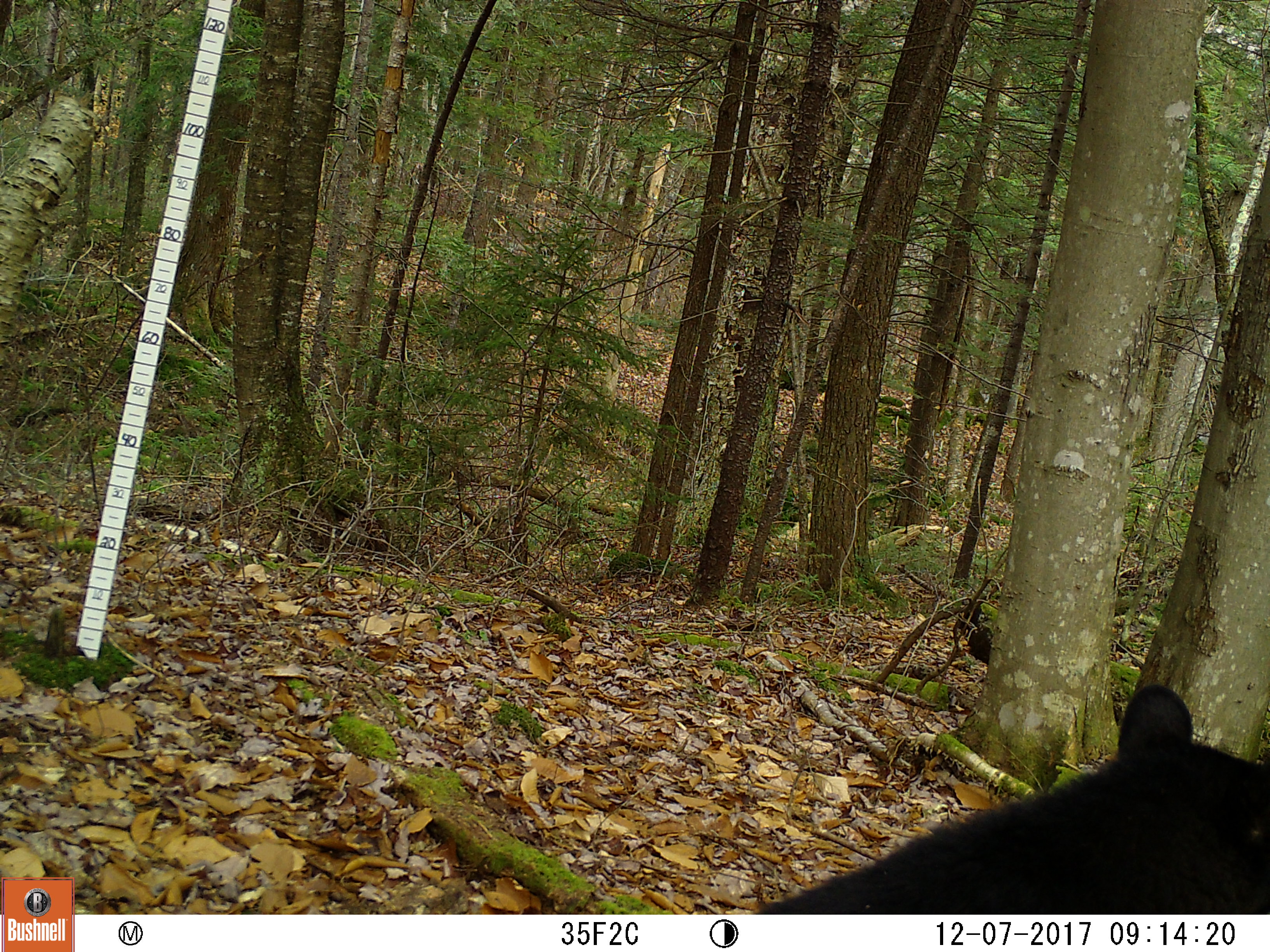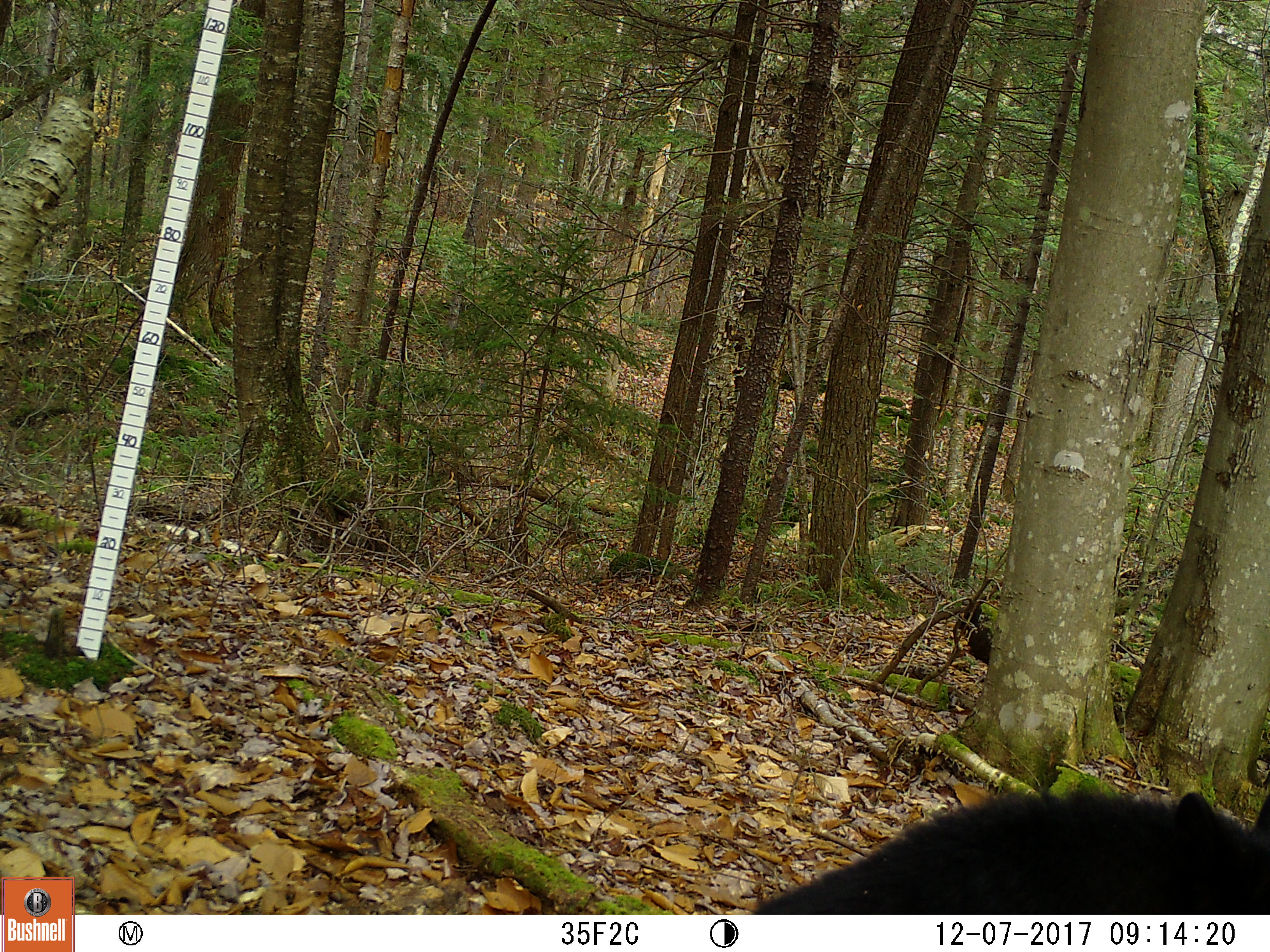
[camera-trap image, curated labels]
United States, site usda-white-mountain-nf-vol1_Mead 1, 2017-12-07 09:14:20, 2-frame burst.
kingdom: Animalia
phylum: Chordata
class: Mammalia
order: Carnivora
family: Ursidae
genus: Ursus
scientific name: Ursus americanus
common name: black bear